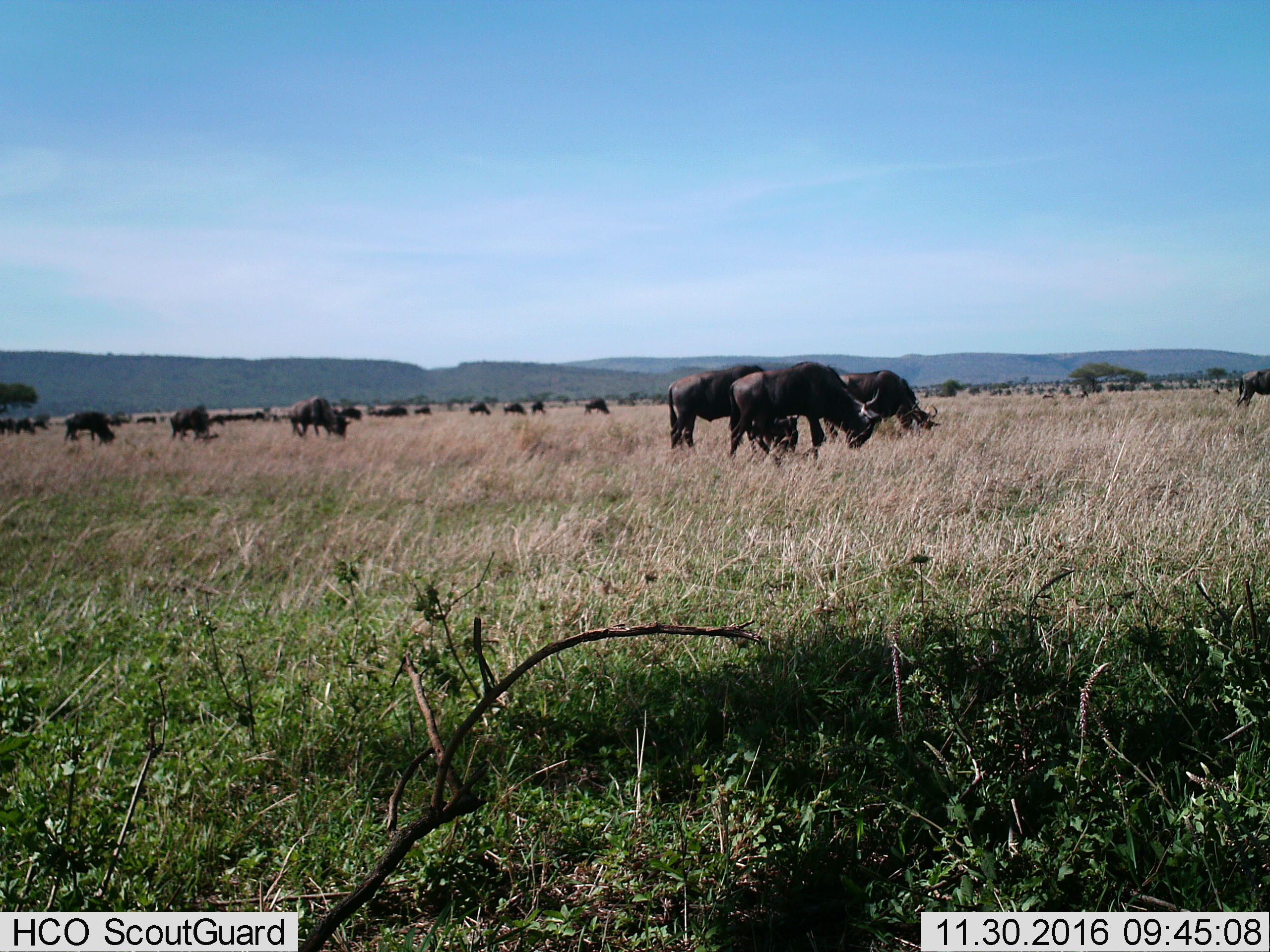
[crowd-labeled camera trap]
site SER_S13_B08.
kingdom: Animalia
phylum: Chordata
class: Mammalia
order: Artiodactyla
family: Bovidae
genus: Connochaetes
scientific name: Connochaetes taurinus taurinus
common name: blue wildebeest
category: wildebeestblue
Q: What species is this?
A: Wildebeestblue (blue wildebeest) (Connochaetes taurinus taurinus).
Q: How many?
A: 11-50.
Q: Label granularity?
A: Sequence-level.